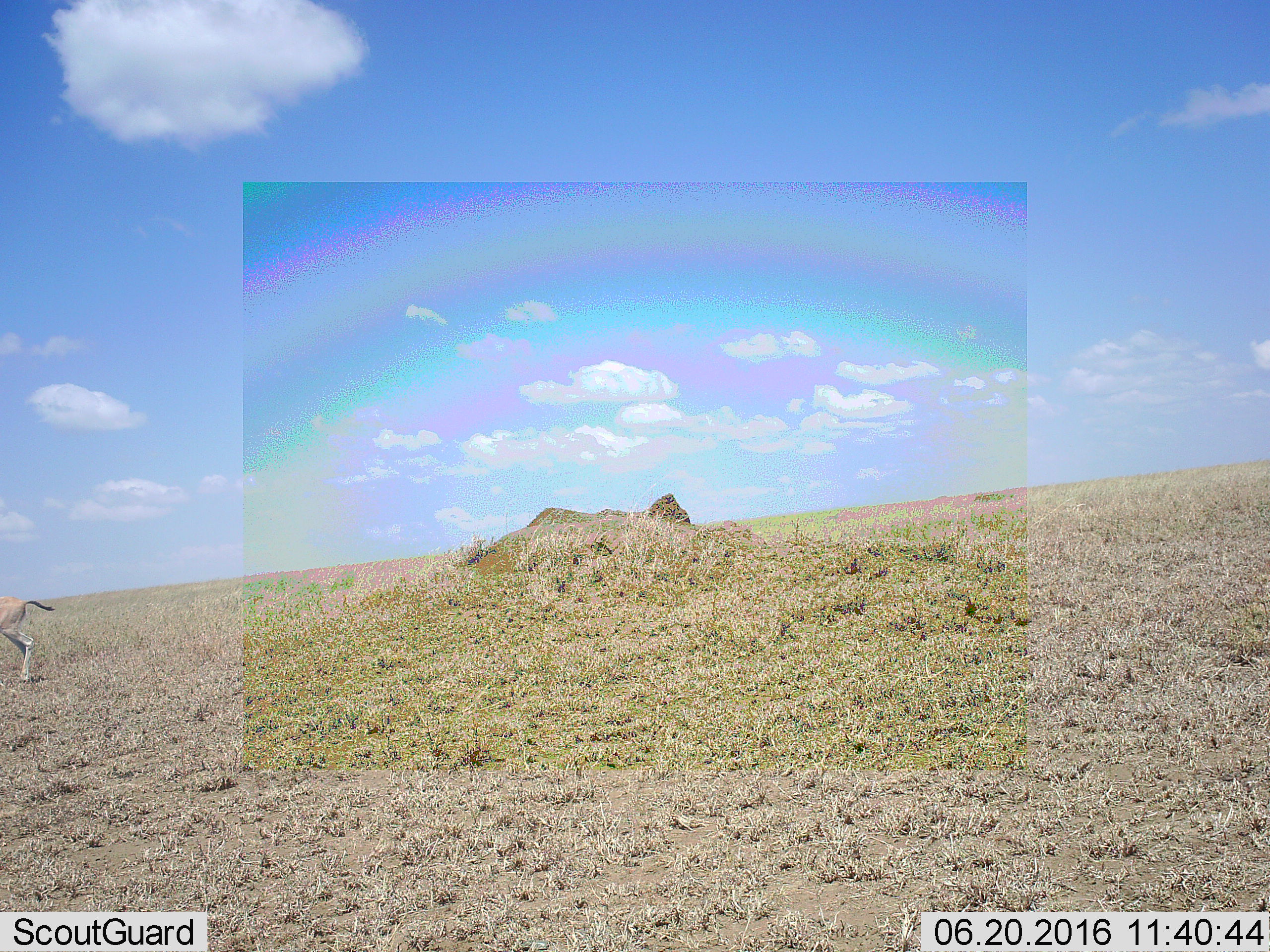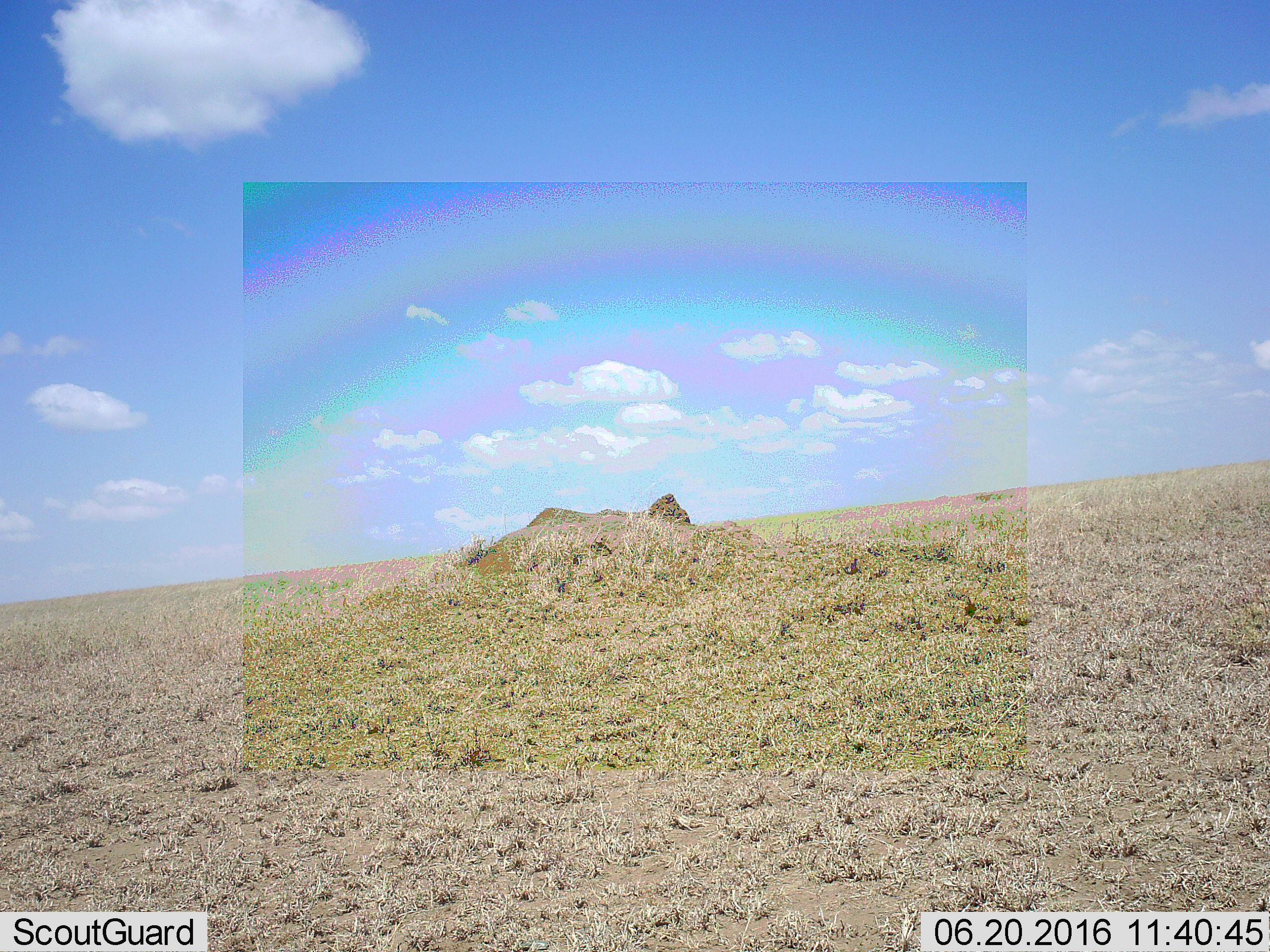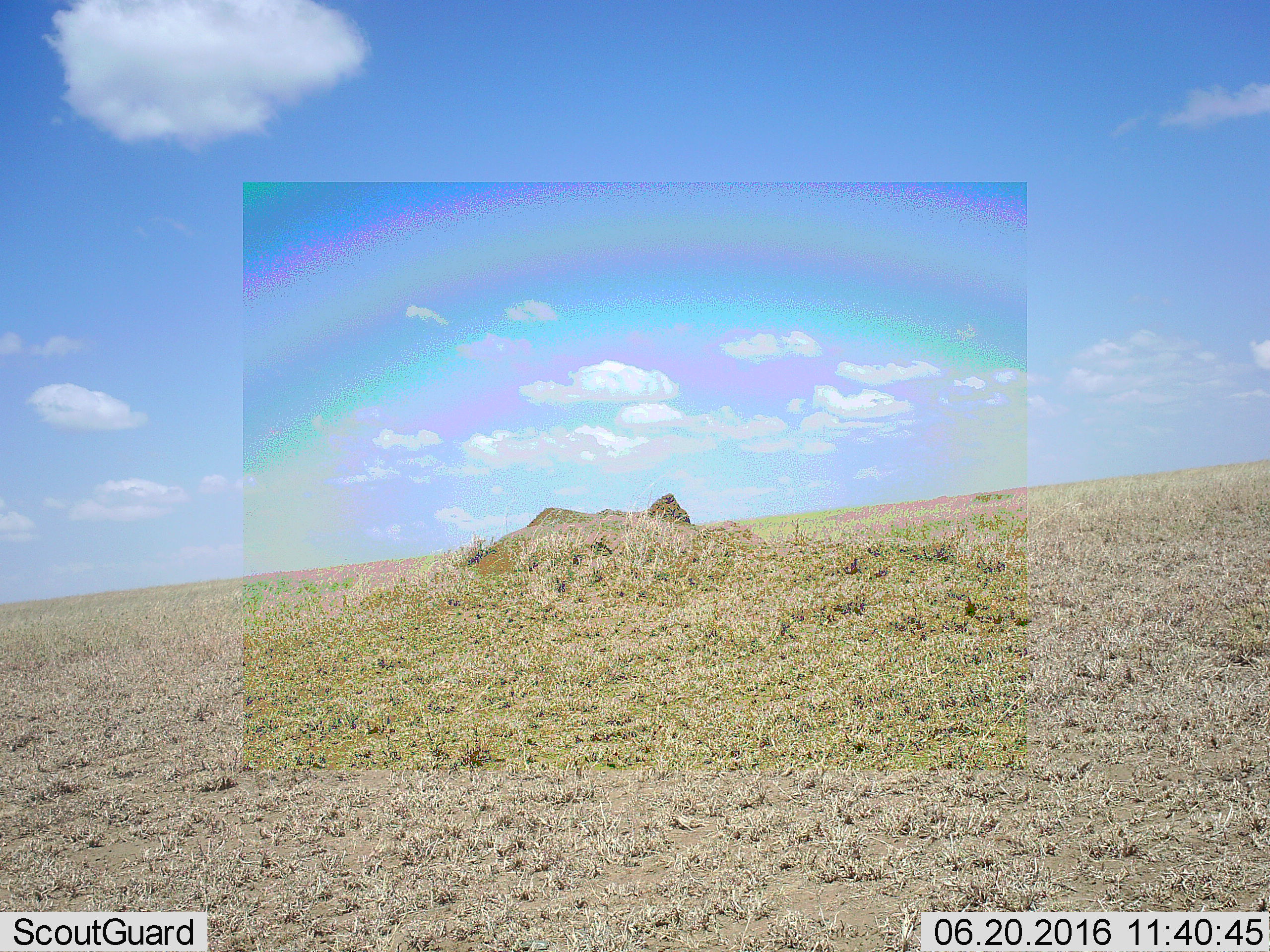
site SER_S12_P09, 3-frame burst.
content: unidentified animal